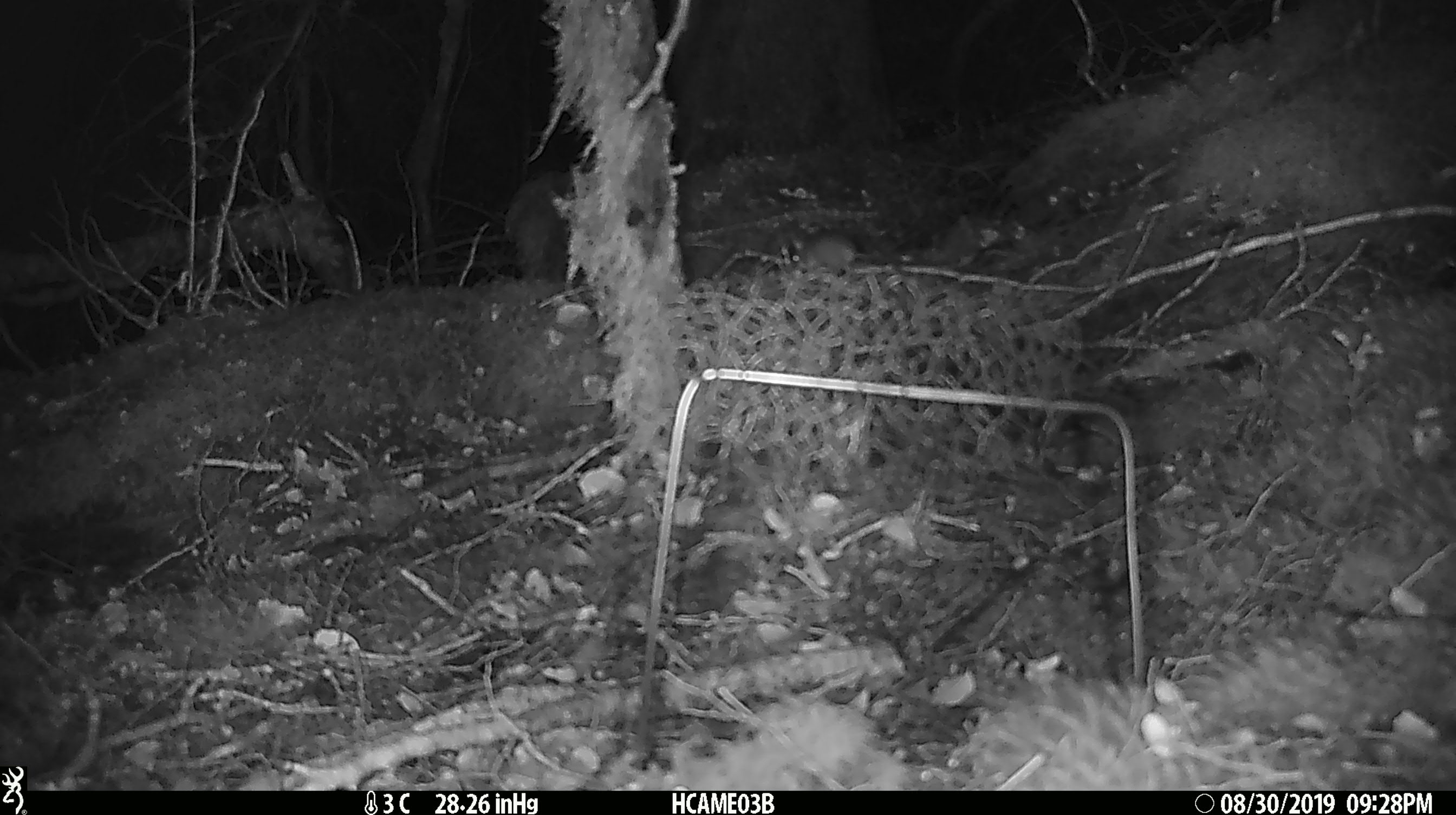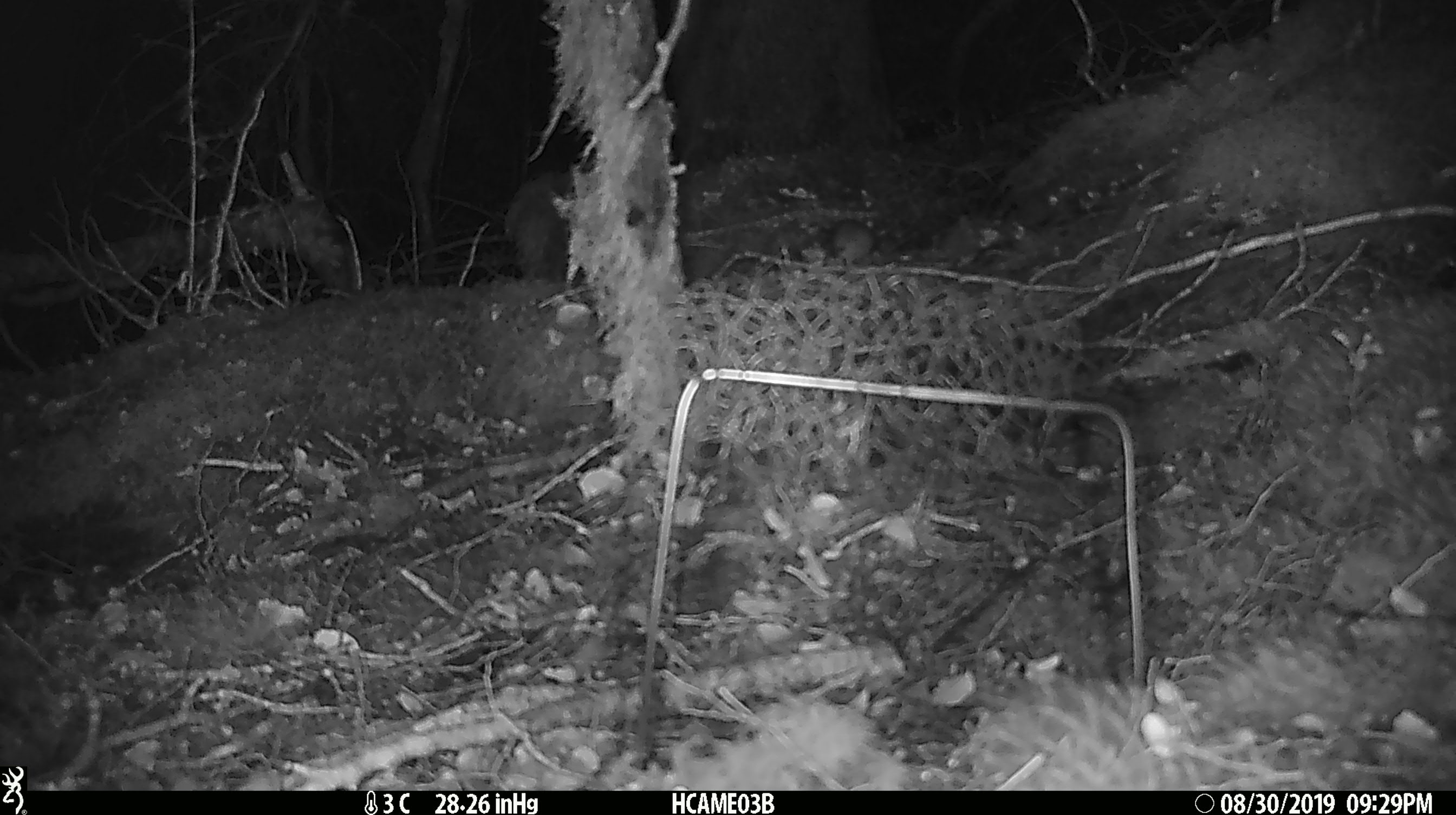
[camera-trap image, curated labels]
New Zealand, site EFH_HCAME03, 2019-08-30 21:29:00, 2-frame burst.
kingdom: Animalia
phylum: Chordata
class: Mammalia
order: Rodentia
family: Muridae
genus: Mus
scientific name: Mus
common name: mouse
Mouse (Mus).